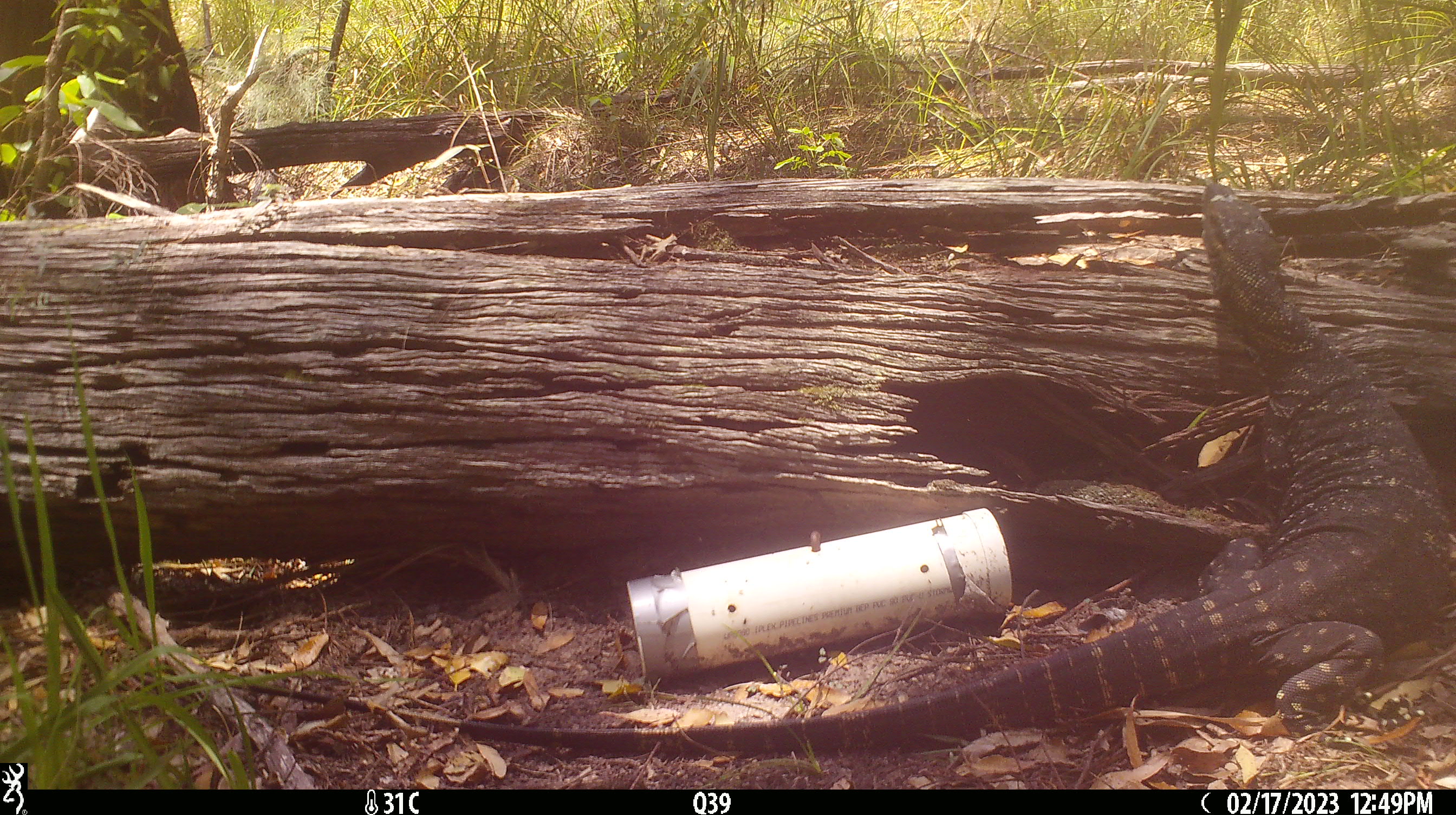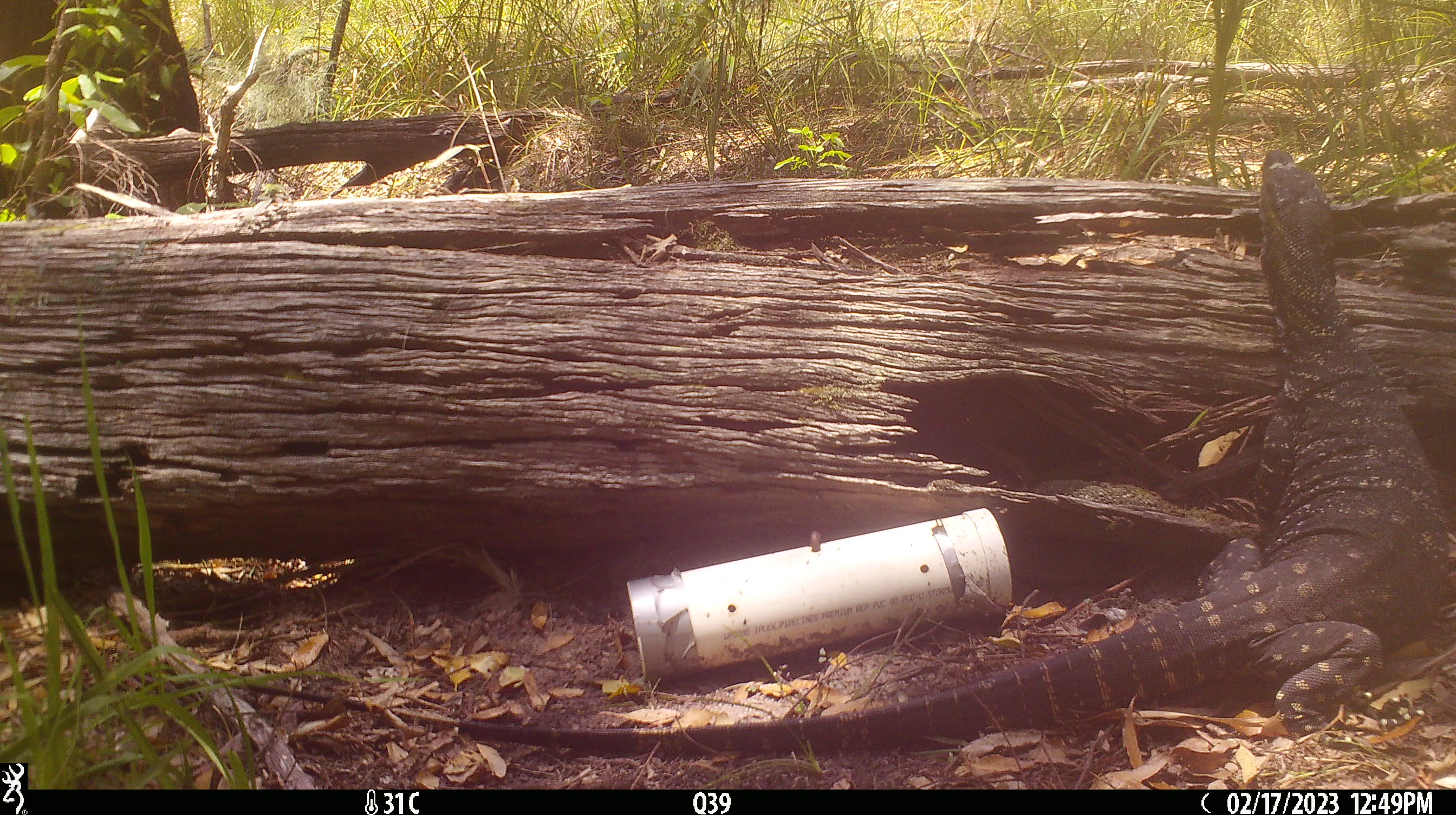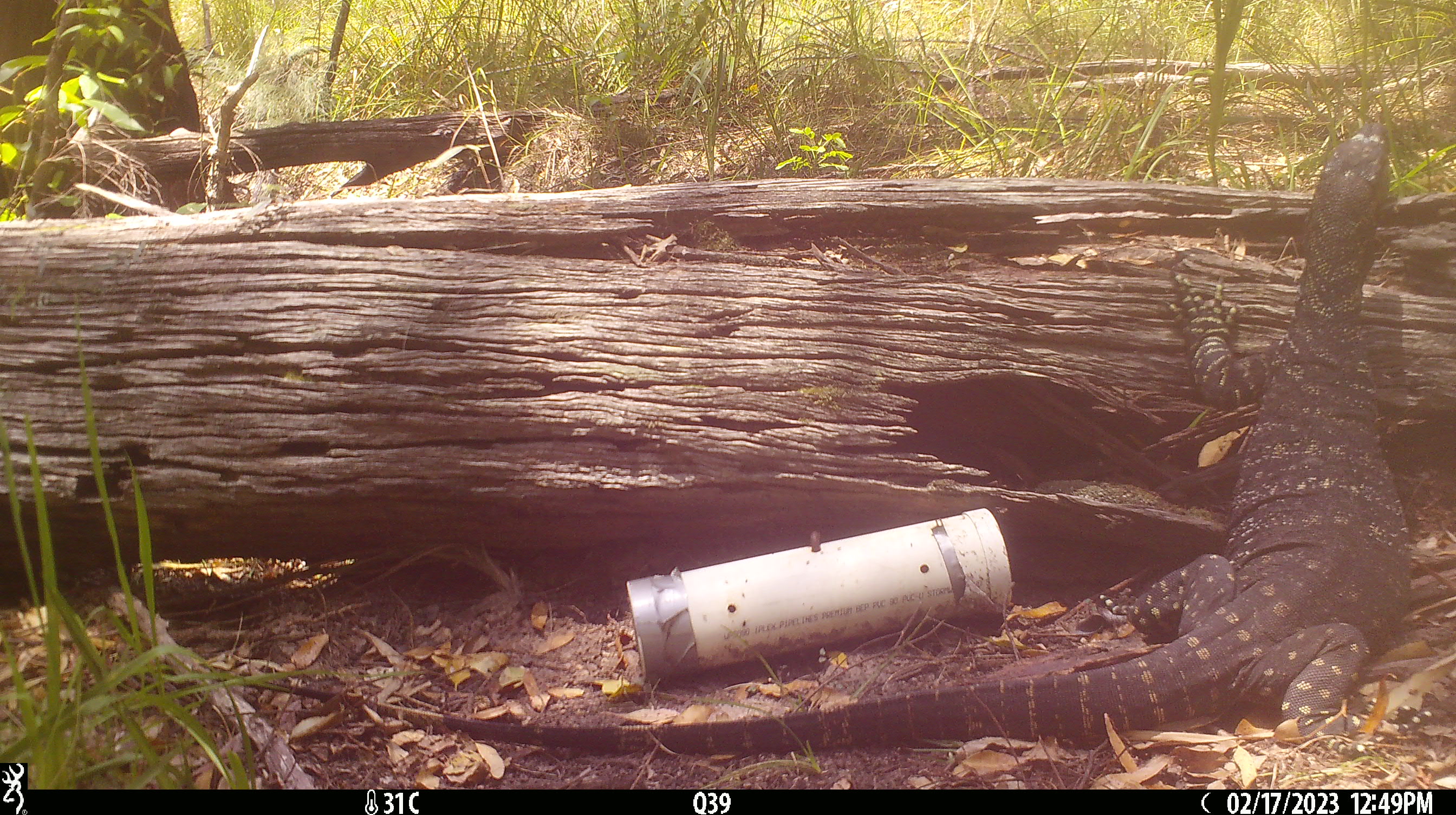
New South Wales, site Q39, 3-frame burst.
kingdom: Animalia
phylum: Chordata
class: Reptilia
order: Squamata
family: Varanidae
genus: Varanus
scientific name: Varanus varius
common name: lace monitor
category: goanna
Goanna (lace monitor) (Varanus varius).